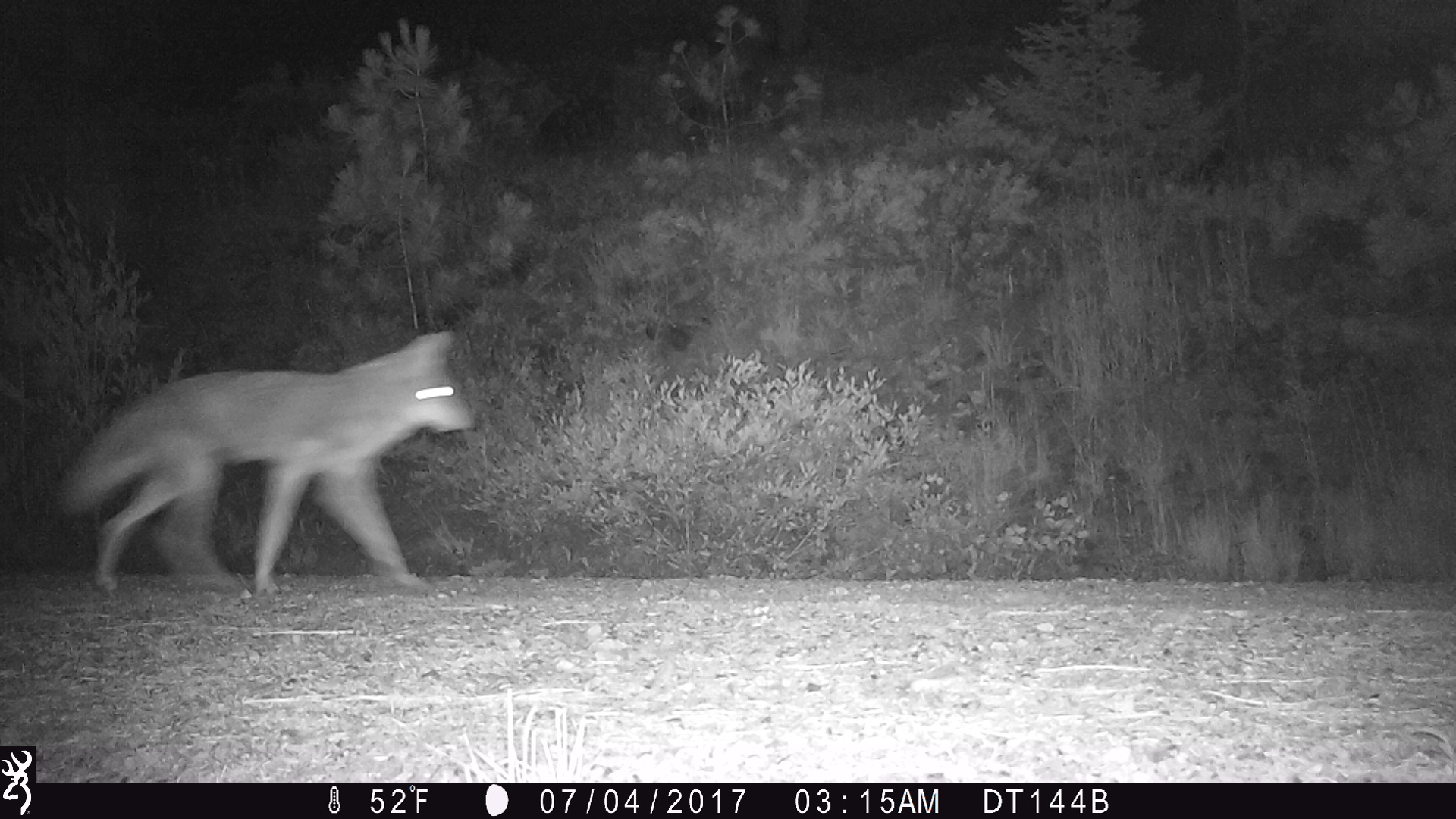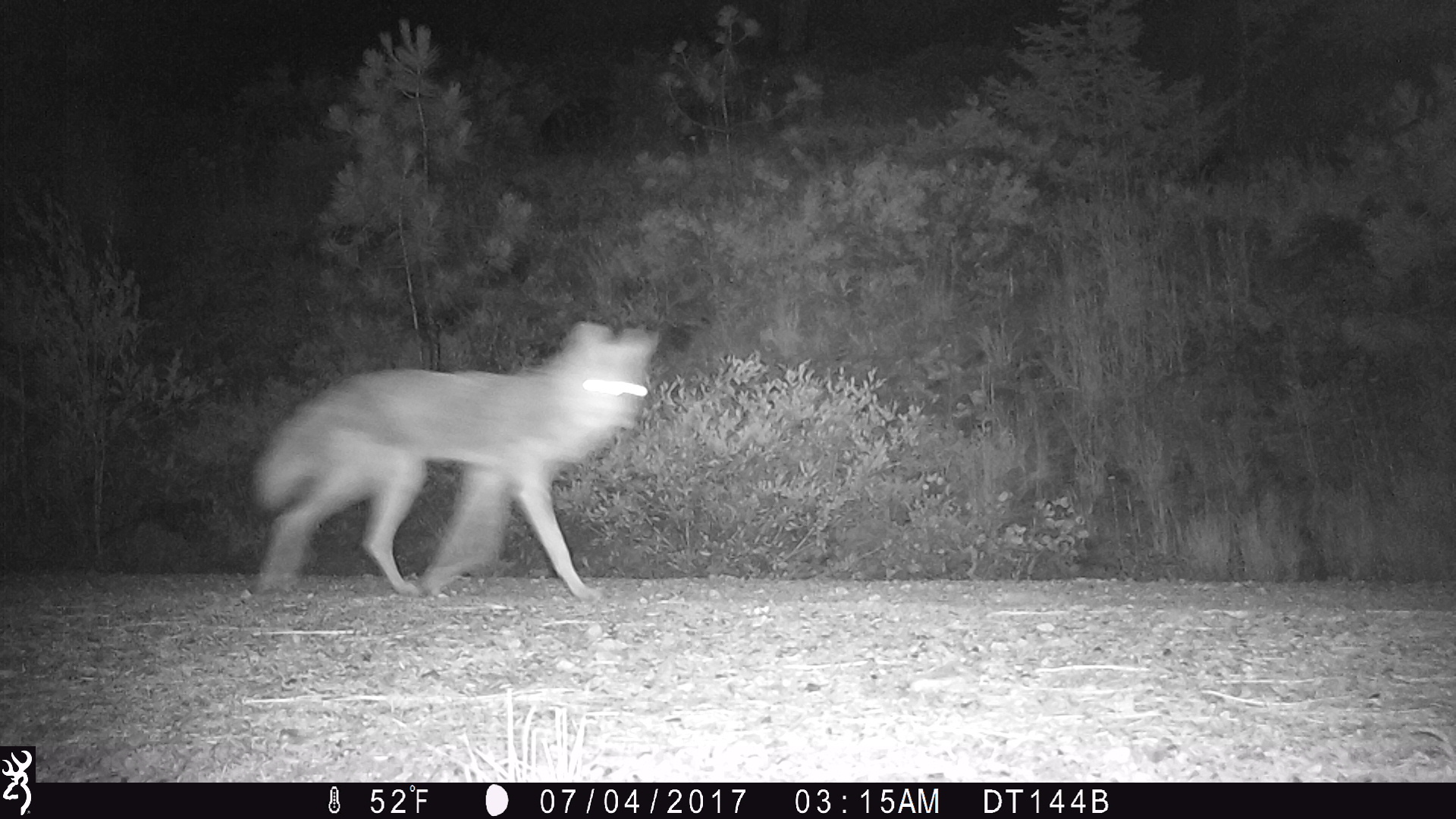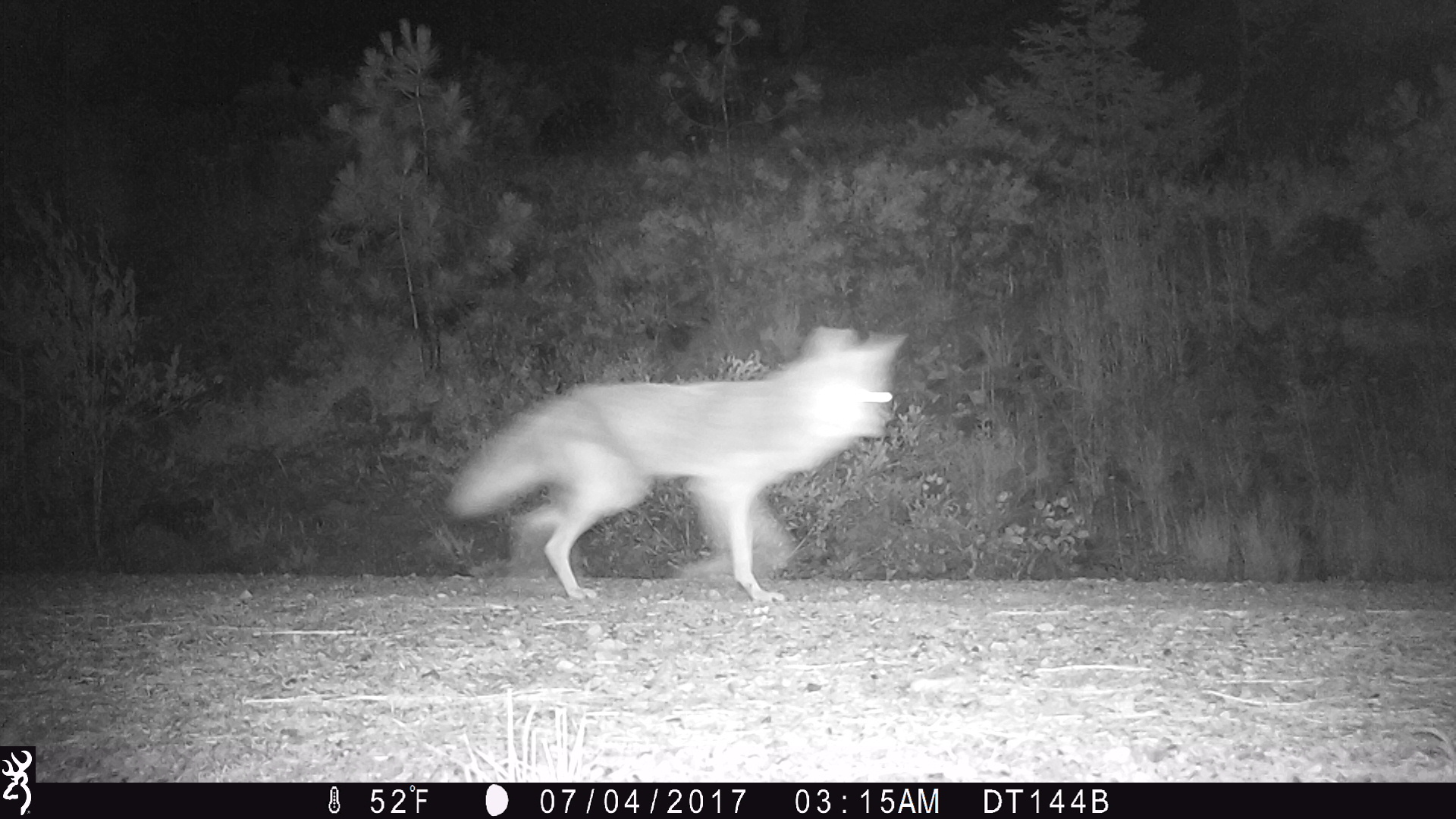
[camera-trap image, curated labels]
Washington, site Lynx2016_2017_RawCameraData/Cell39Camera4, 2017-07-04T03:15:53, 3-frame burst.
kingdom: Animalia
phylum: Chordata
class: Mammalia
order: Carnivora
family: Canidae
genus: Canis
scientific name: Canis latrans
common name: coyote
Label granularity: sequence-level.